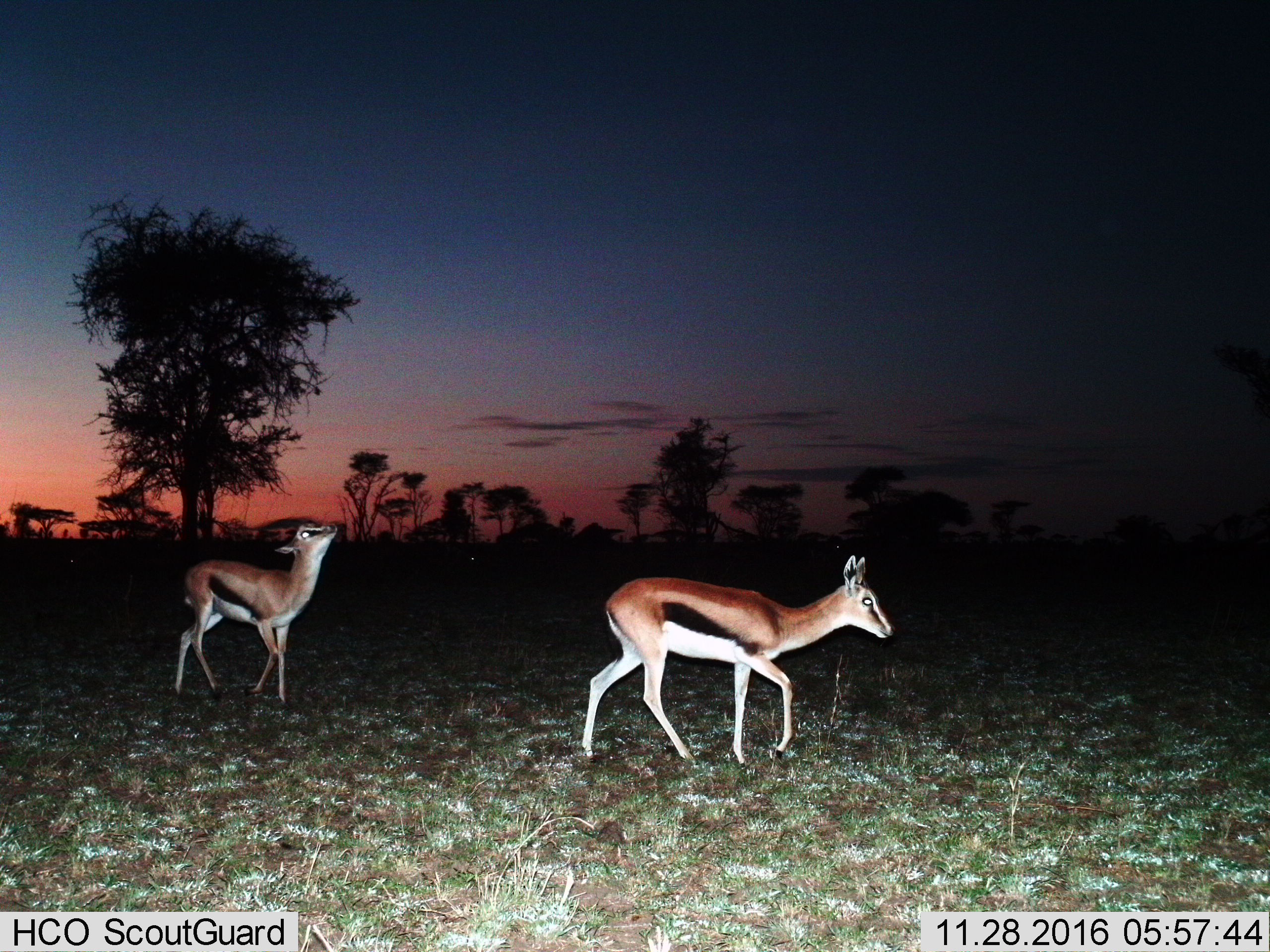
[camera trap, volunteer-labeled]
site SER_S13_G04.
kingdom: Animalia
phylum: Chordata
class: Mammalia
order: Artiodactyla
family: Bovidae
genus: Eudorcas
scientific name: Eudorcas thomsonii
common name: thomson's gazelle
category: gazellethomsons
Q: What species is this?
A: Gazellethomsons (thomson's gazelle) (Eudorcas thomsonii).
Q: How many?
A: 2.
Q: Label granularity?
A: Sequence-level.